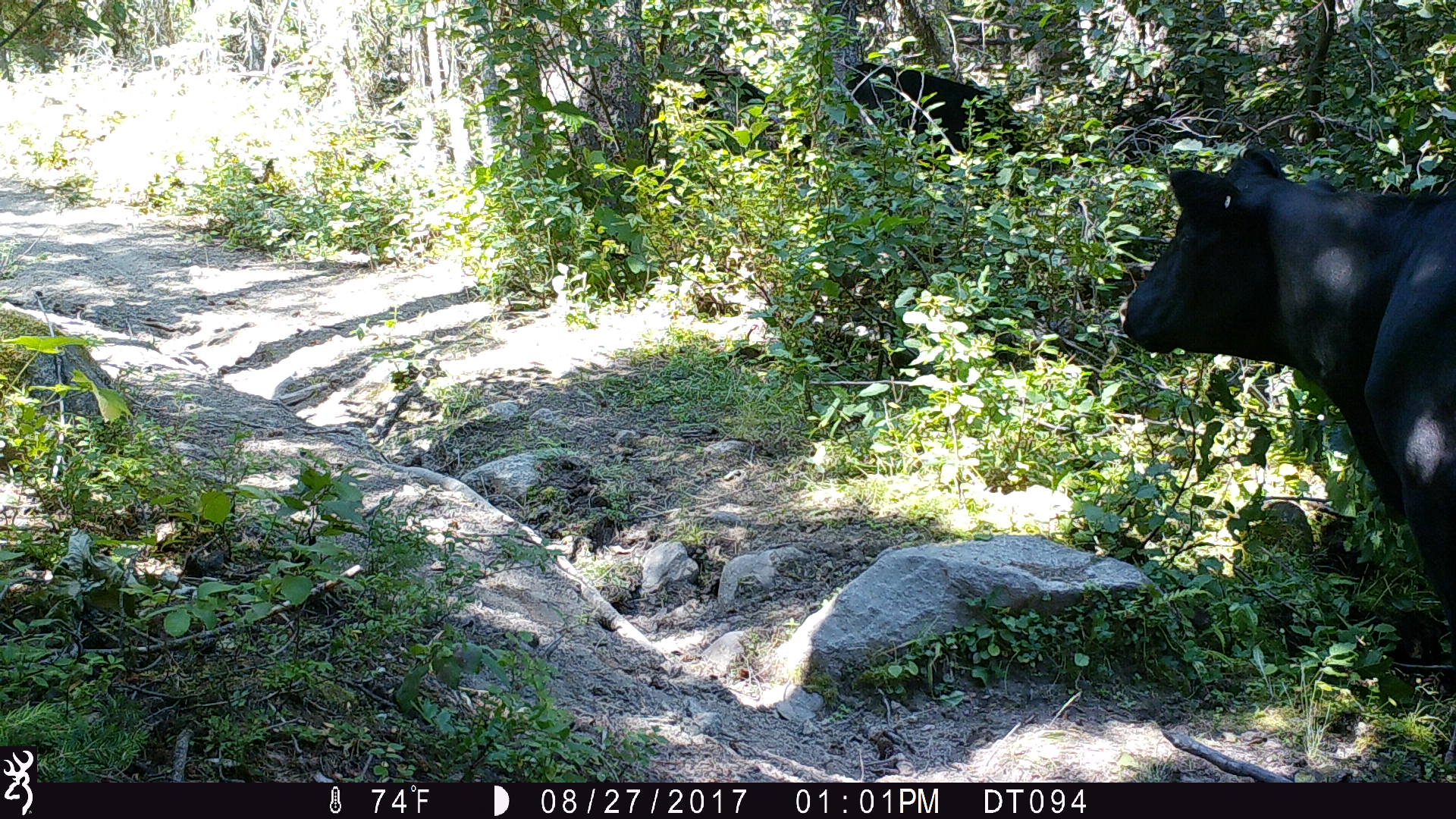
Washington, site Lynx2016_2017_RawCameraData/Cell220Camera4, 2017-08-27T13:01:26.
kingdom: Animalia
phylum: Chordata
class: Mammalia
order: Artiodactyla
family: Bovidae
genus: Bos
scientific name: Bos taurus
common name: domestic cattle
Domestic cattle (Bos taurus). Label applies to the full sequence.